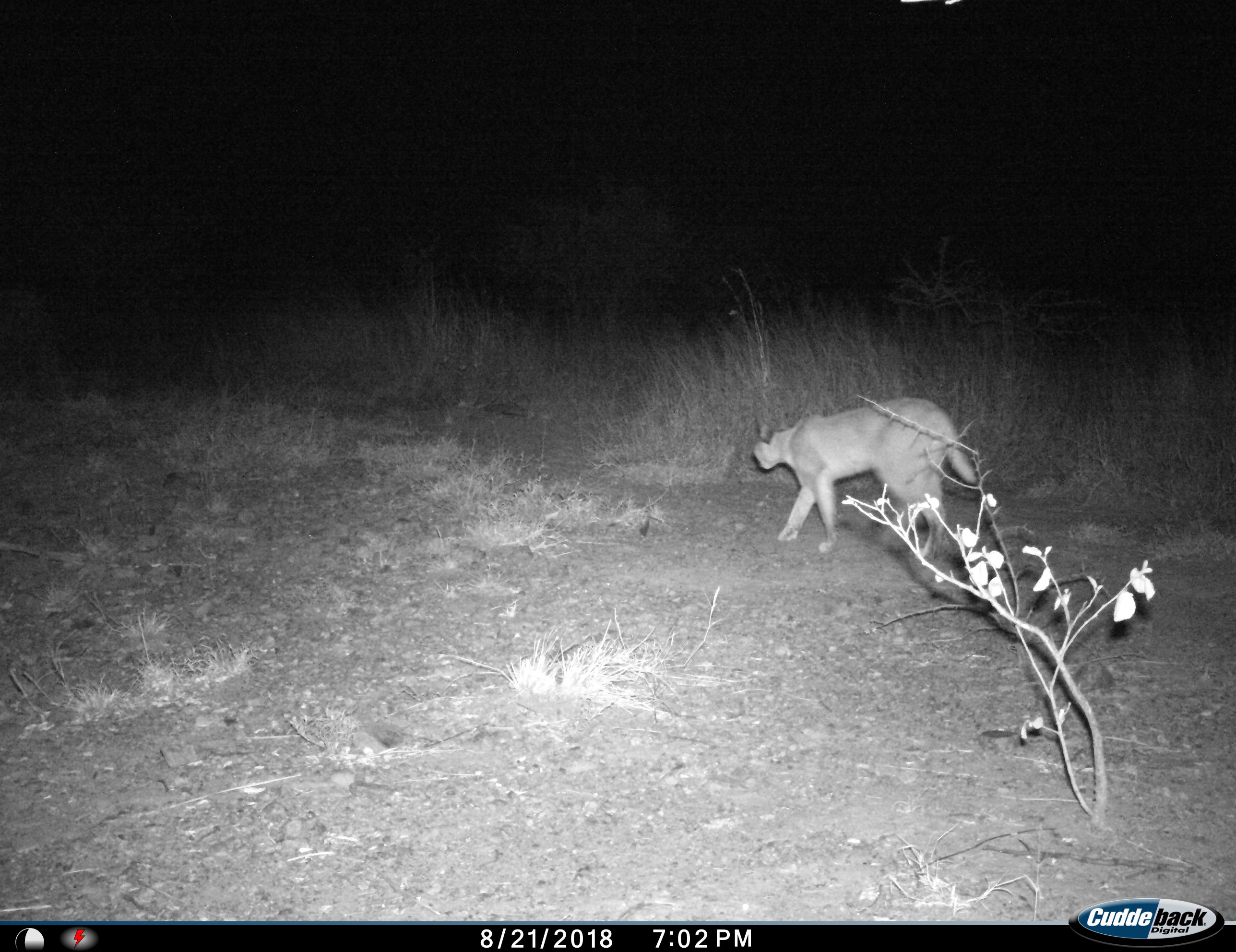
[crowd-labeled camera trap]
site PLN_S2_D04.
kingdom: Animalia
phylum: Chordata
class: Mammalia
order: Carnivora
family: Felidae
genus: Caracal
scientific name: Caracal caracal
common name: caracal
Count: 1.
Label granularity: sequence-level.